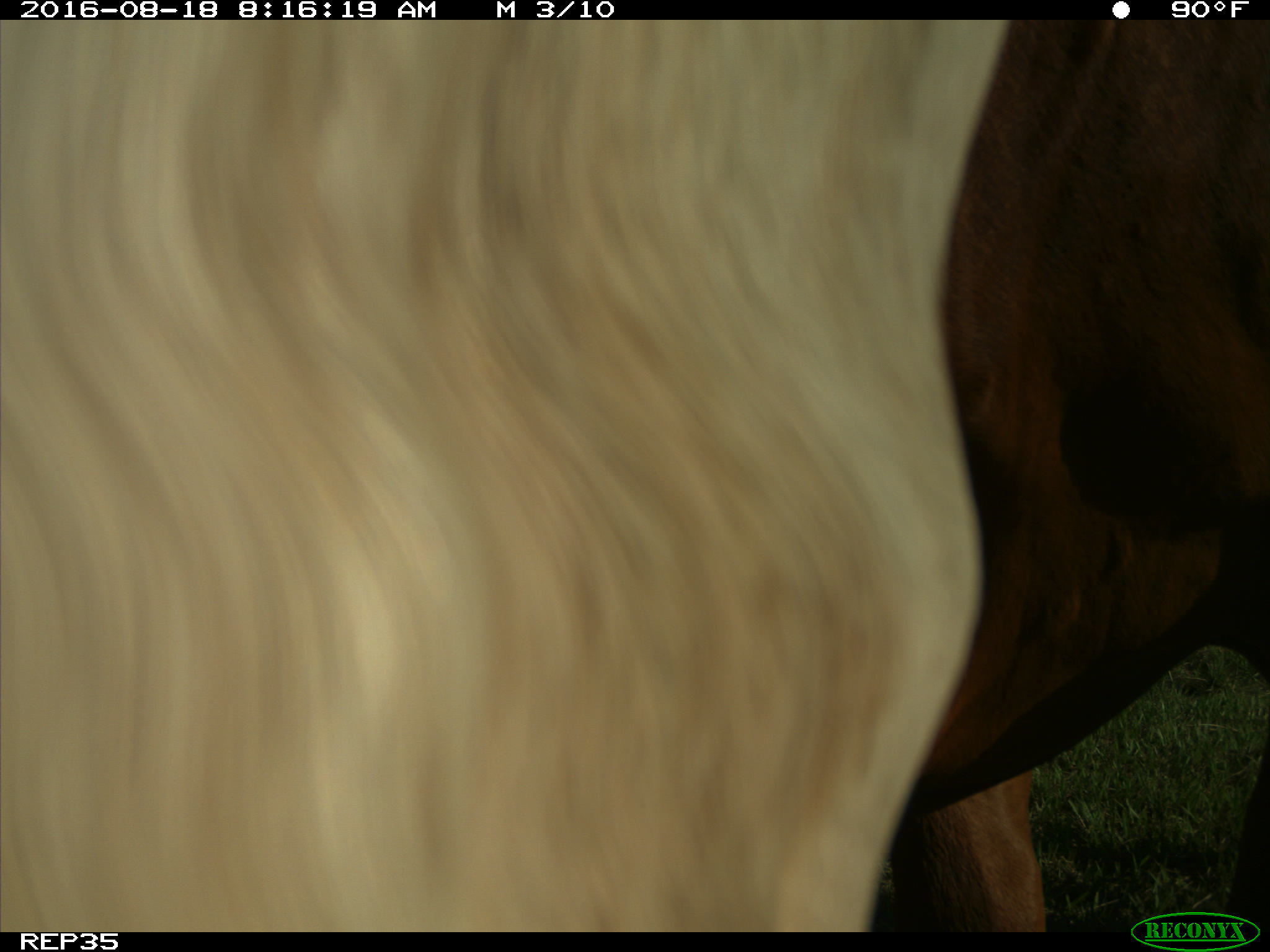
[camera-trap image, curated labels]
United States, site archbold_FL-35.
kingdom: Animalia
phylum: Chordata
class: Mammalia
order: Artiodactyla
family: Bovidae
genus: Bos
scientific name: Bos taurus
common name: domestic cow